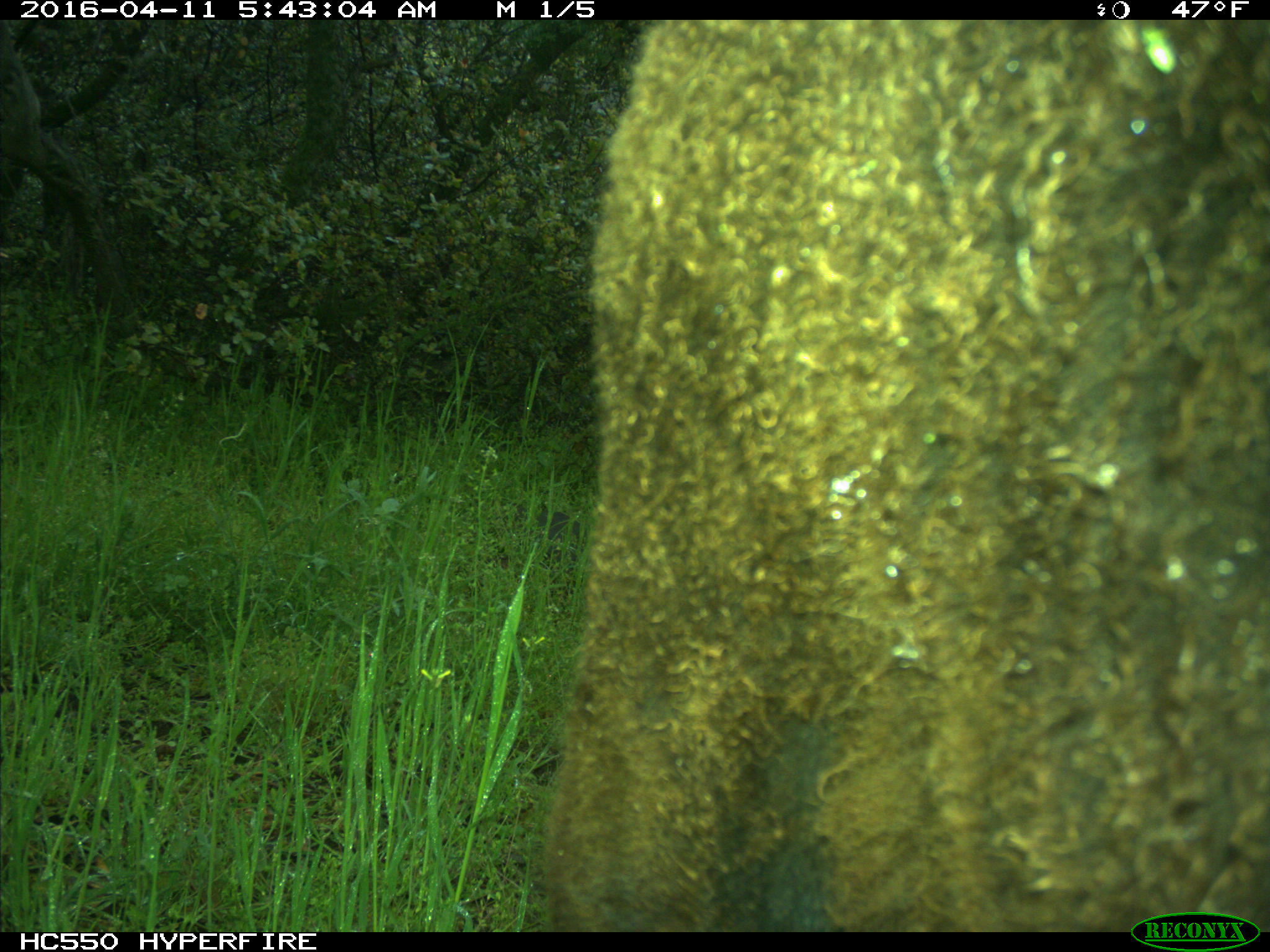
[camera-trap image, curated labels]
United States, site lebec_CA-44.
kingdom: Animalia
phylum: Chordata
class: Mammalia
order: Artiodactyla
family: Bovidae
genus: Bos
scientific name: Bos taurus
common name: domestic cow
Bos taurus (domestic cow).